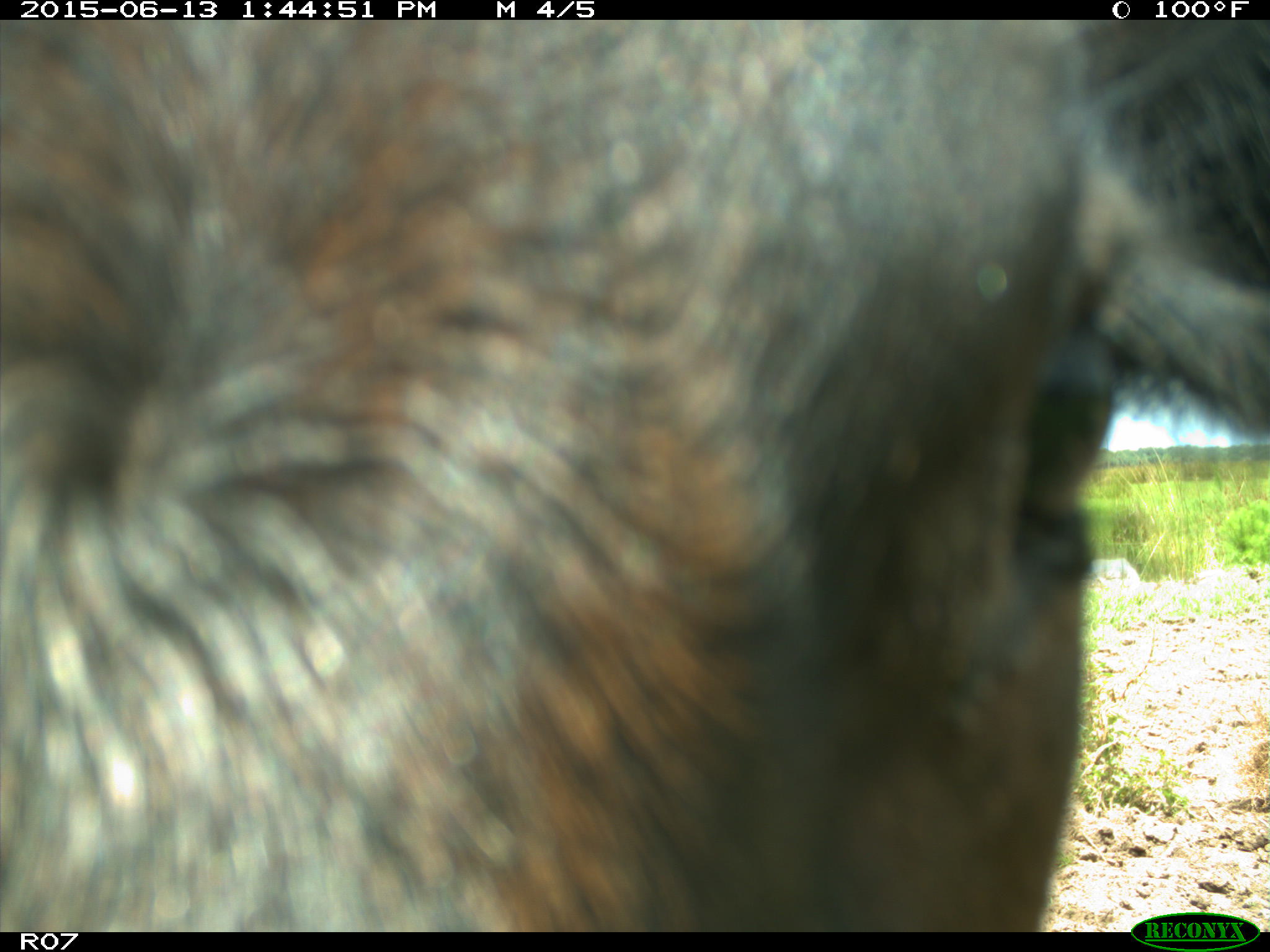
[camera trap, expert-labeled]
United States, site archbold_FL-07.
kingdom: Animalia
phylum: Chordata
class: Mammalia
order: Artiodactyla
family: Bovidae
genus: Bos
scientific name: Bos taurus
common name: domestic cow